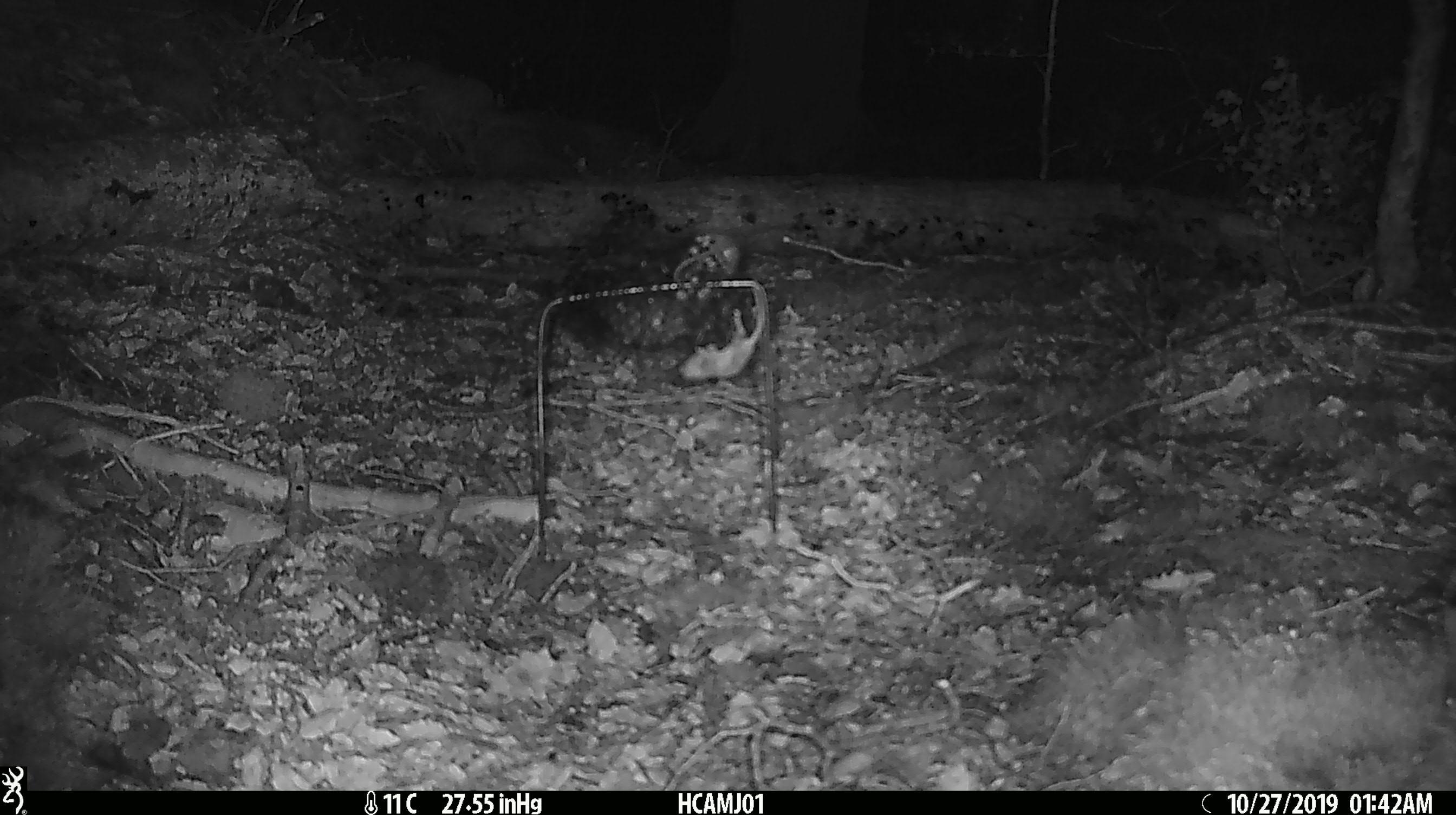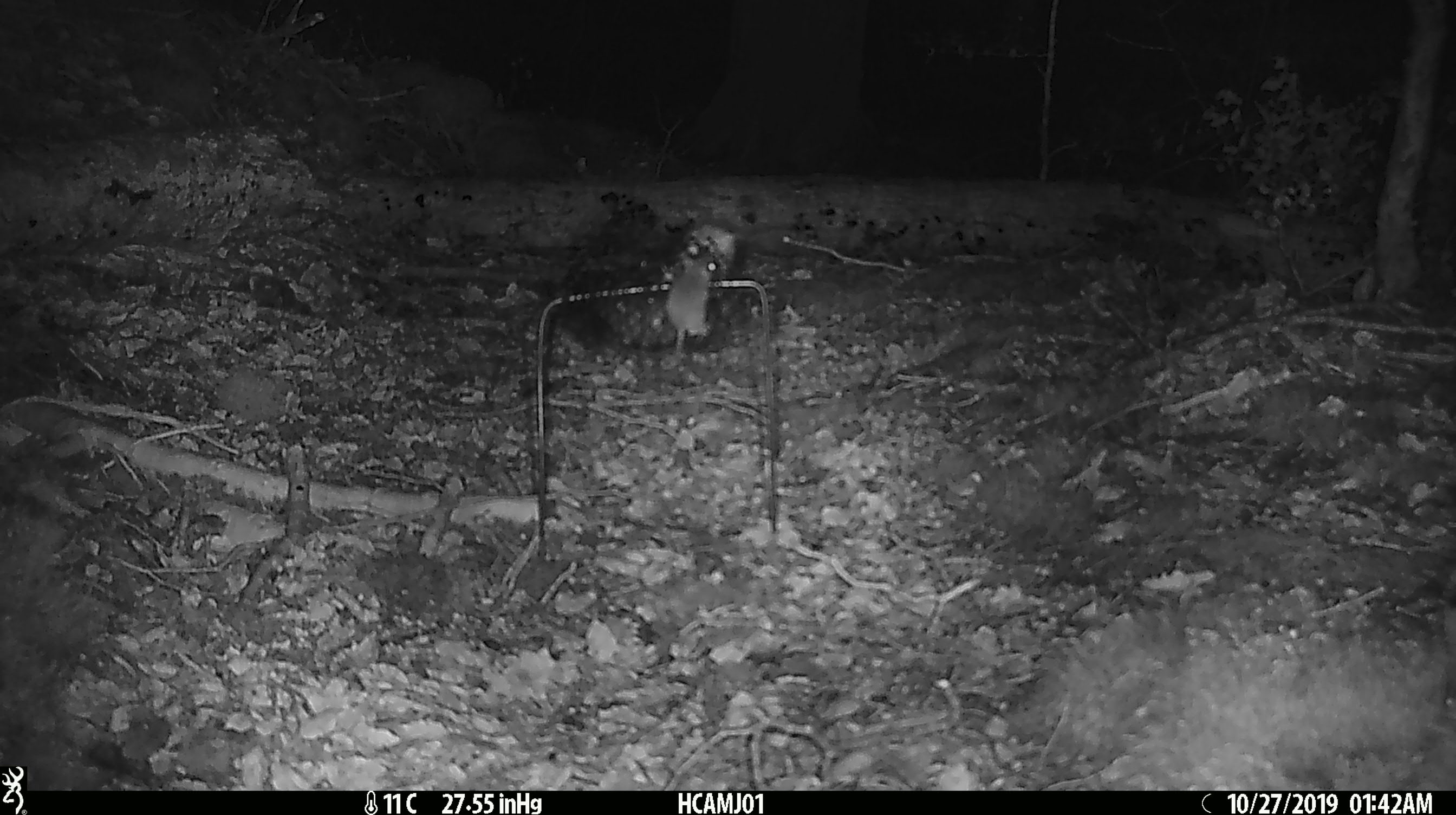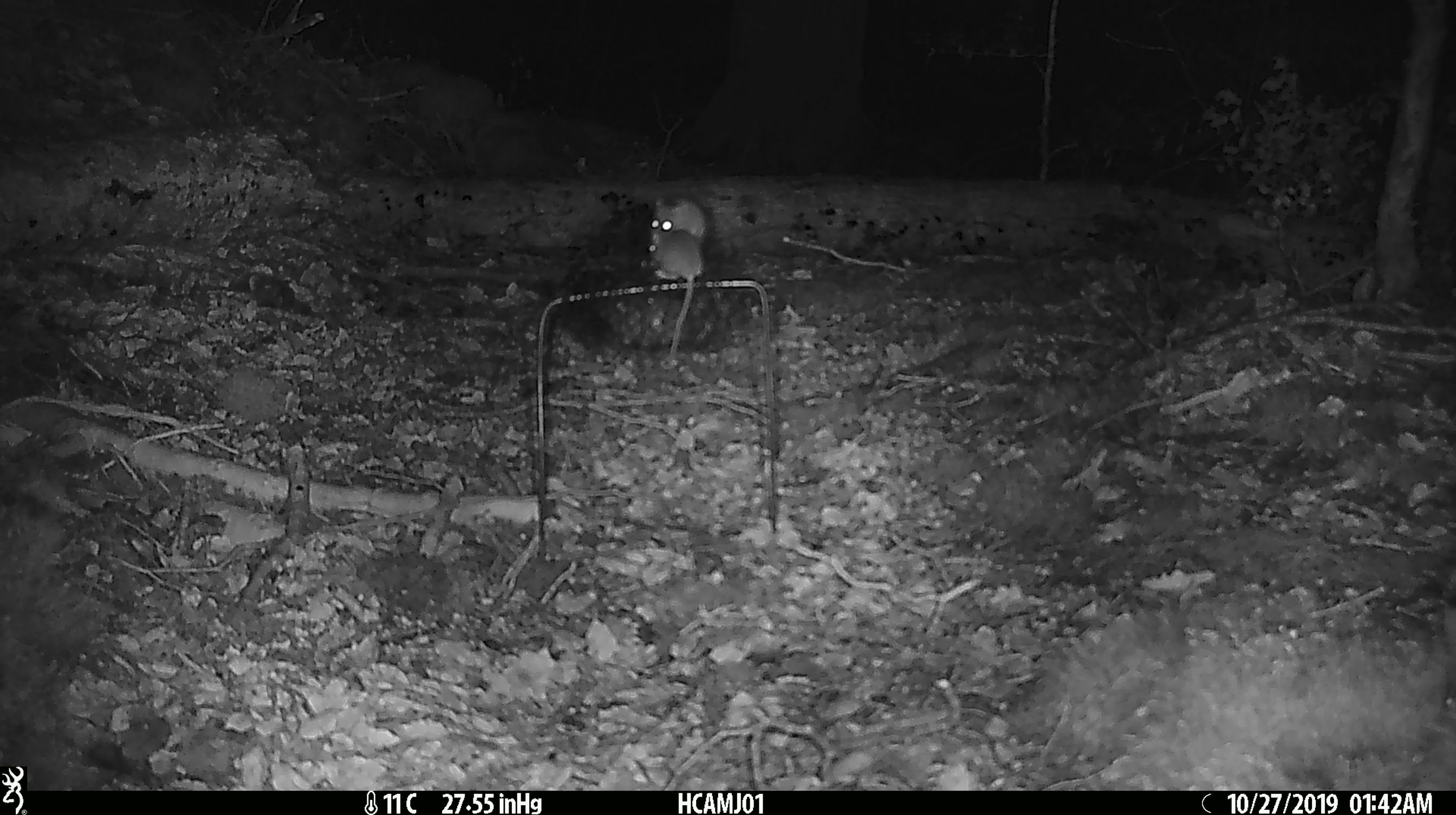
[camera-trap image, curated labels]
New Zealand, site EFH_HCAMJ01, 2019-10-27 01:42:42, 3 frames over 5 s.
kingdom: Animalia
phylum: Chordata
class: Mammalia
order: Rodentia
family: Muridae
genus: Mus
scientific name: Mus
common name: mouse